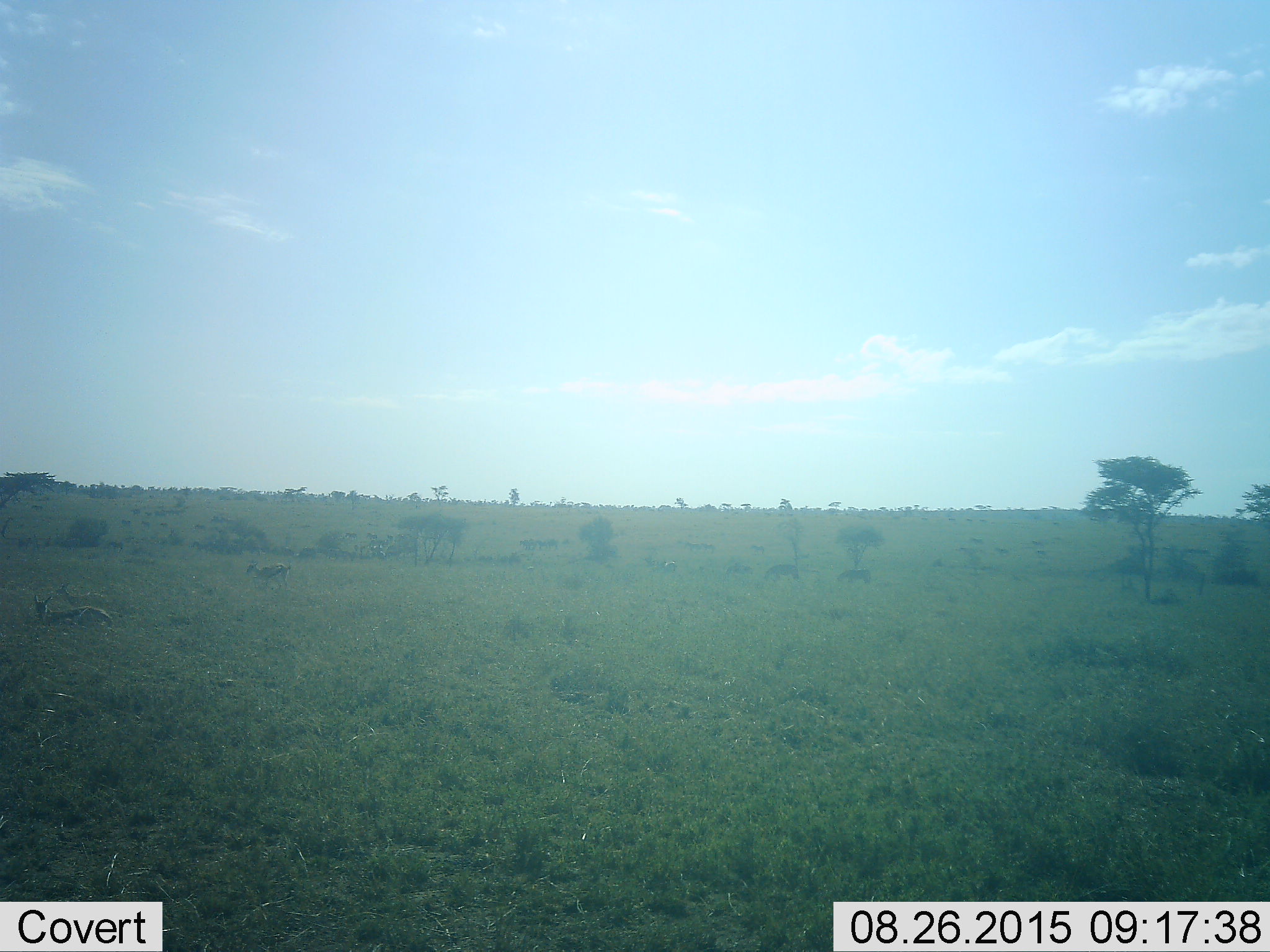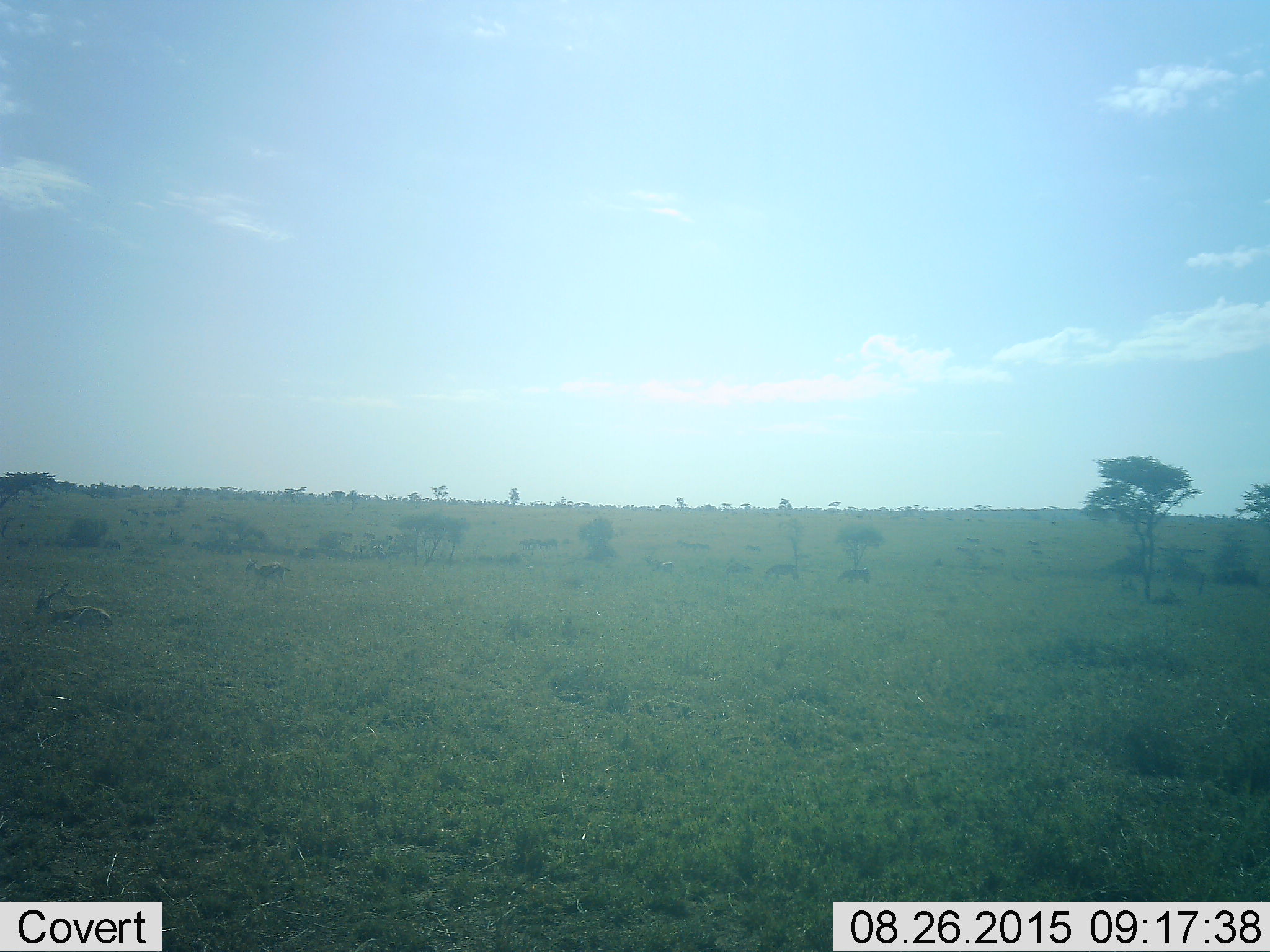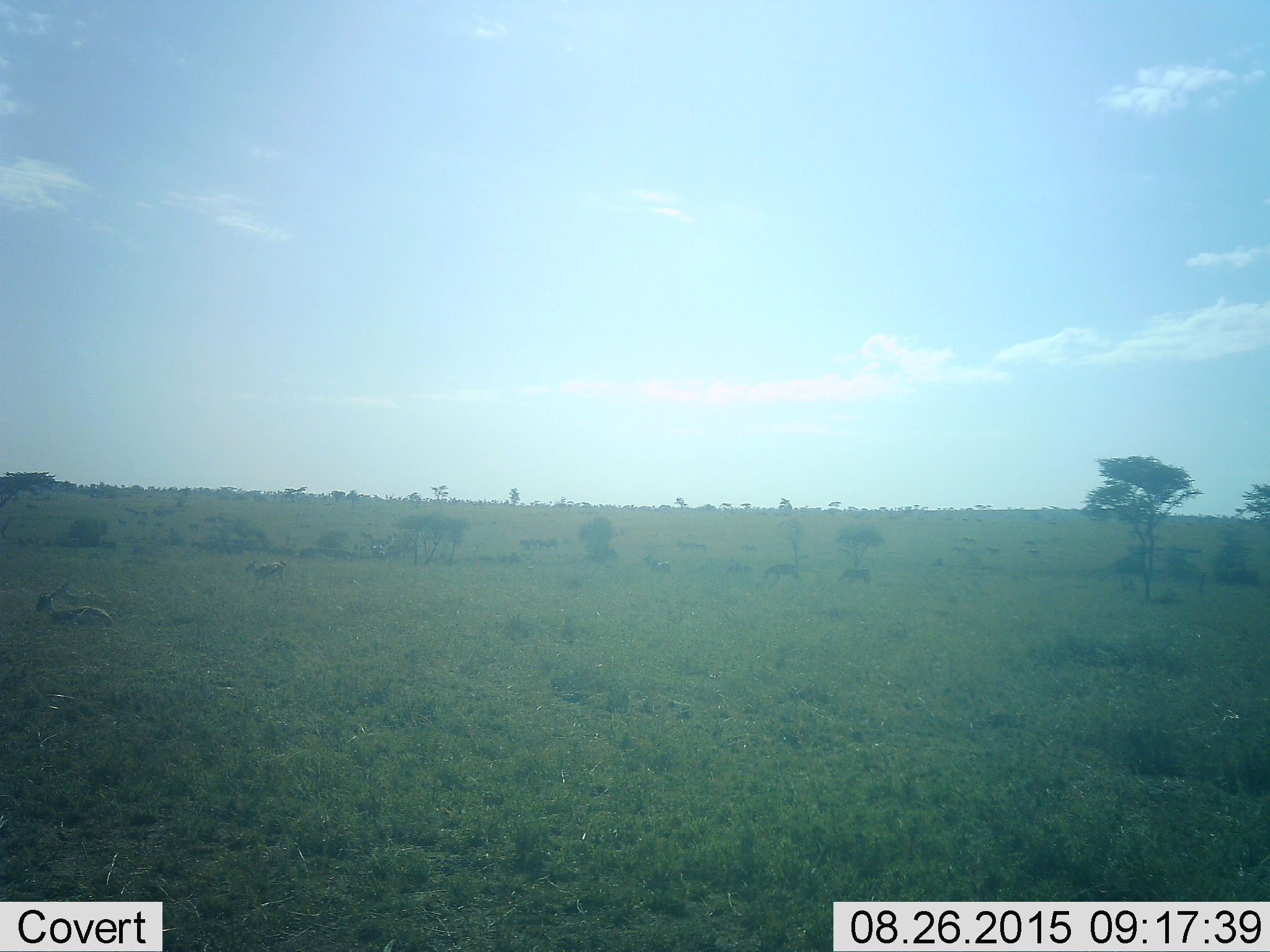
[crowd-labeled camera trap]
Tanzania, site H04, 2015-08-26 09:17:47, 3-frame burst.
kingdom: Animalia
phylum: Chordata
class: Mammalia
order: Artiodactyla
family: Bovidae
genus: Eudorcas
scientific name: Eudorcas thomsonii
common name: thomson's gazelle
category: gazellethomsons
Gazellethomsons (thomson's gazelle) (Eudorcas thomsonii), count 11-50. Behavior (volunteer vote fractions): standing 43%, resting 71%, moving 57%, interacting 0%. Young present (vote fraction): 14%. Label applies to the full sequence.